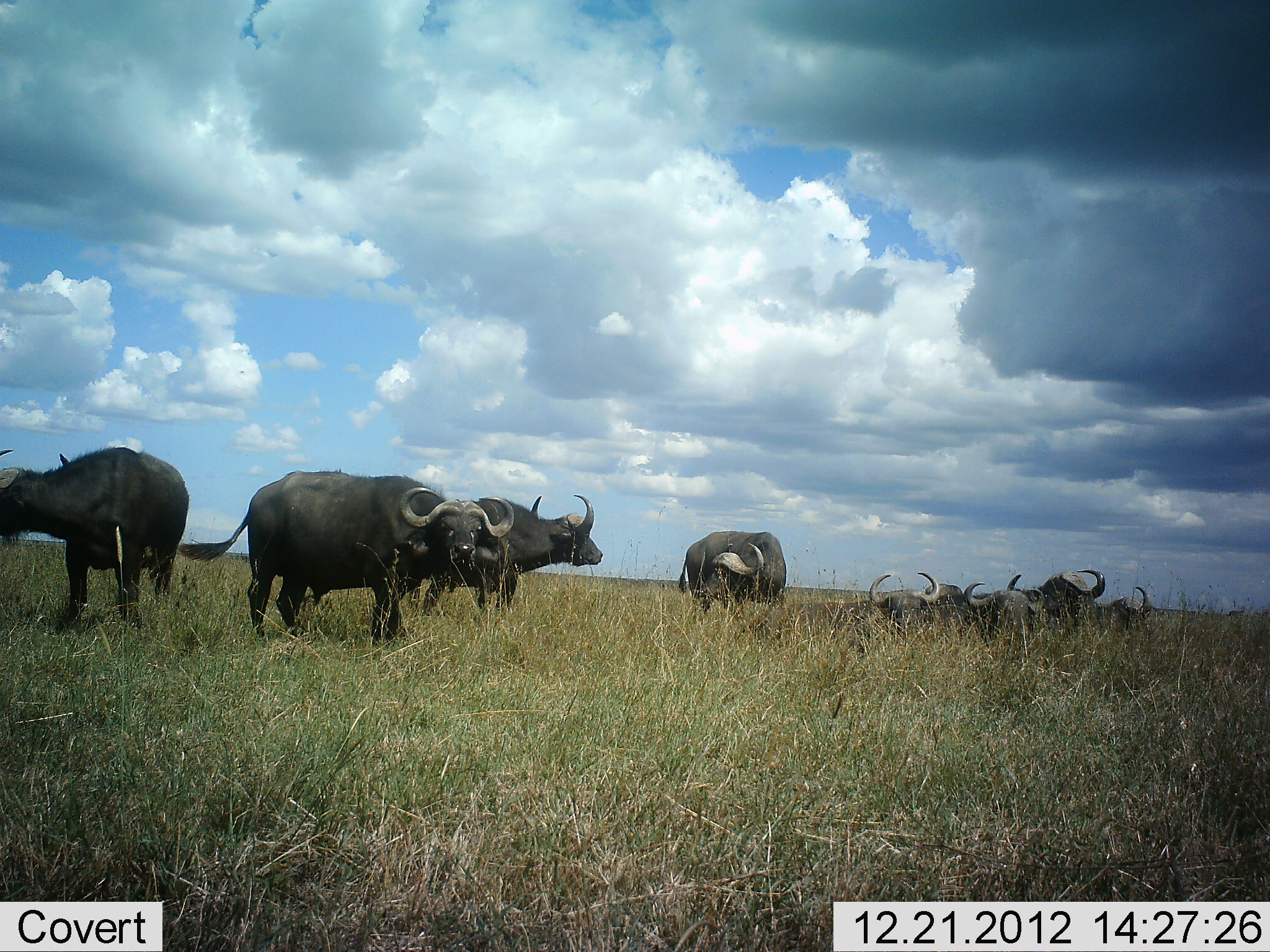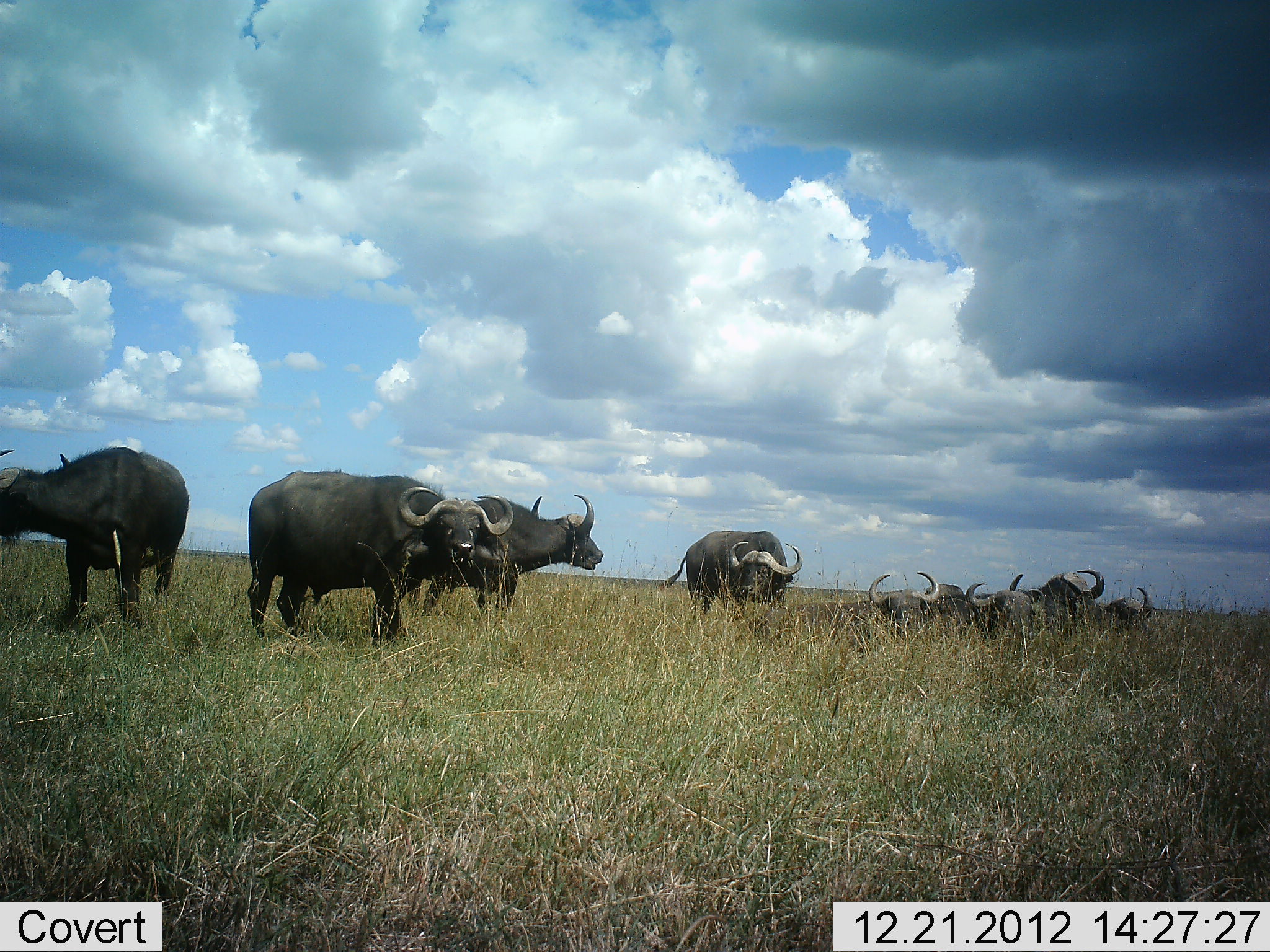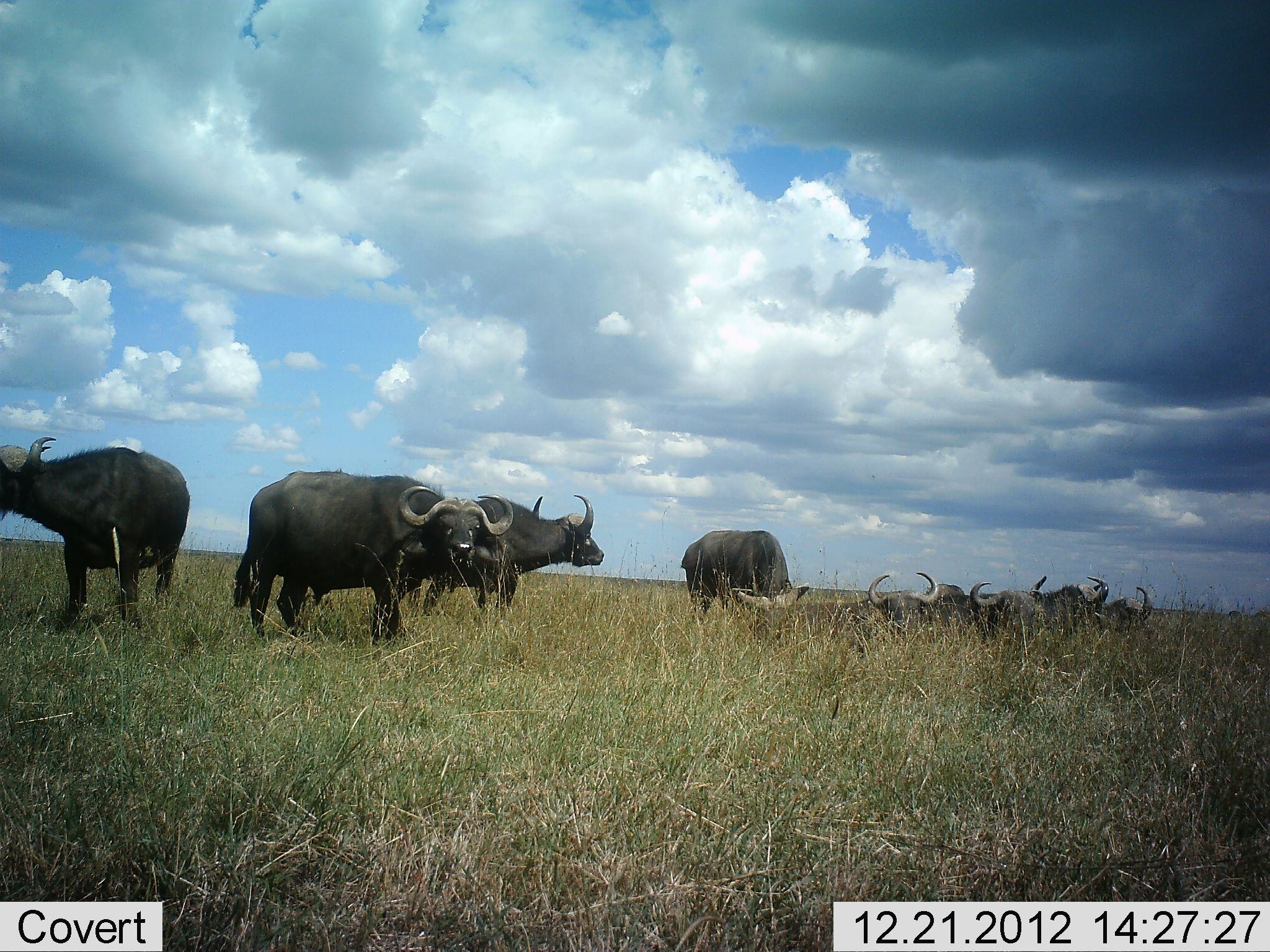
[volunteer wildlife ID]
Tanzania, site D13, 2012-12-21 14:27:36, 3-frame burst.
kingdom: Animalia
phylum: Chordata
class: Mammalia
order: Artiodactyla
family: Bovidae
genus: Syncerus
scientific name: Syncerus caffer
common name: cape buffalo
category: buffalo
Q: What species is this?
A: Buffalo (cape buffalo) (Syncerus caffer).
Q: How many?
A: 8.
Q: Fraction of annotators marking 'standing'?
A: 82%.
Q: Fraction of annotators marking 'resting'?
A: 79%.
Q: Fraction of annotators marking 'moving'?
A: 6%.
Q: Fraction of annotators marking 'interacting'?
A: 6%.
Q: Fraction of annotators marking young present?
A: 0%.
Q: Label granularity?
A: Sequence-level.